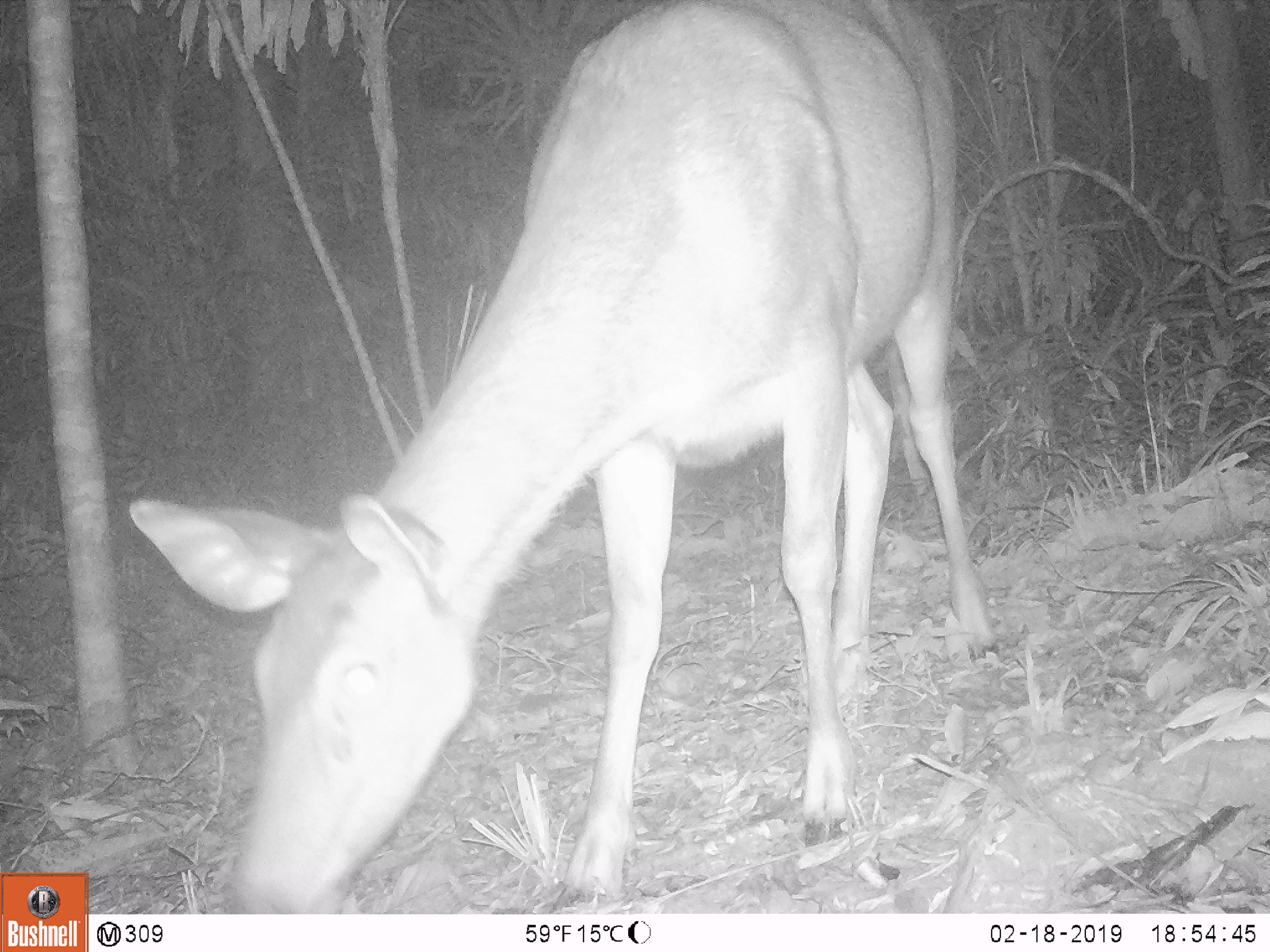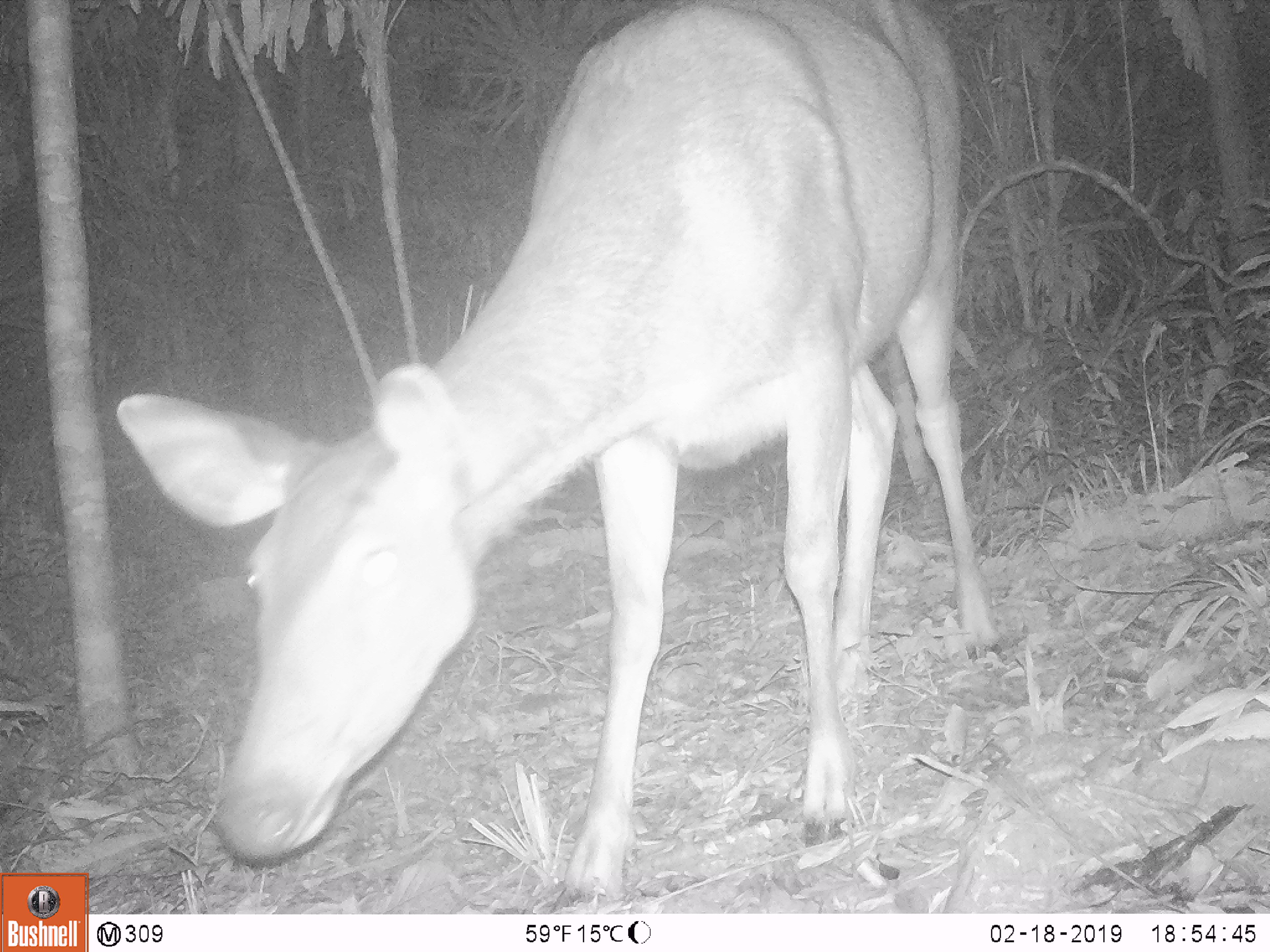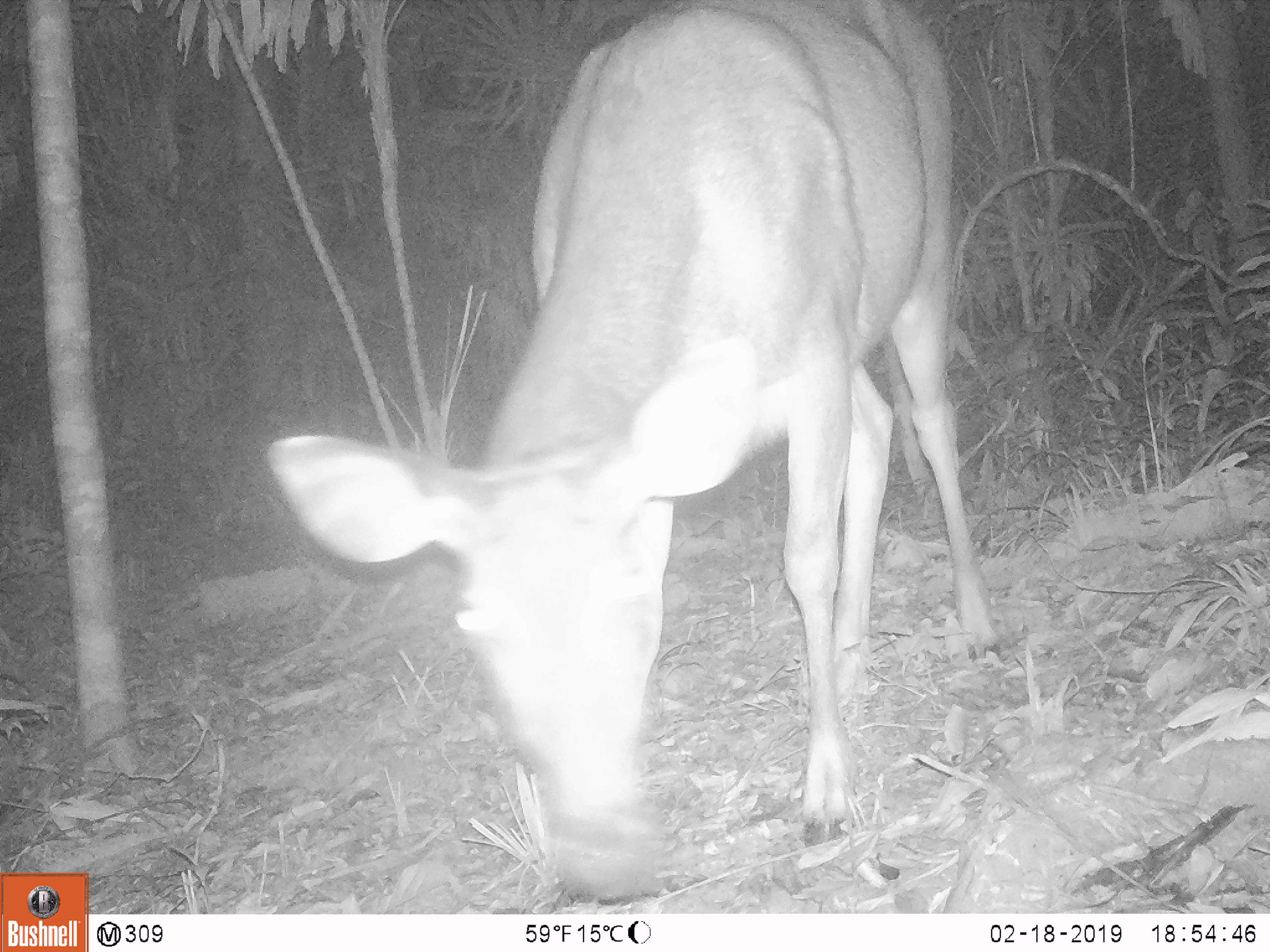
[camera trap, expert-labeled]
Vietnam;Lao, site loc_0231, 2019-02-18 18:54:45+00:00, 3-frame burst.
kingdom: Animalia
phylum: Chordata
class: Mammalia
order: Artiodactyla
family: Cervidae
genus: Rusa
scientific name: Rusa unicolor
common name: sambar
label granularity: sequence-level